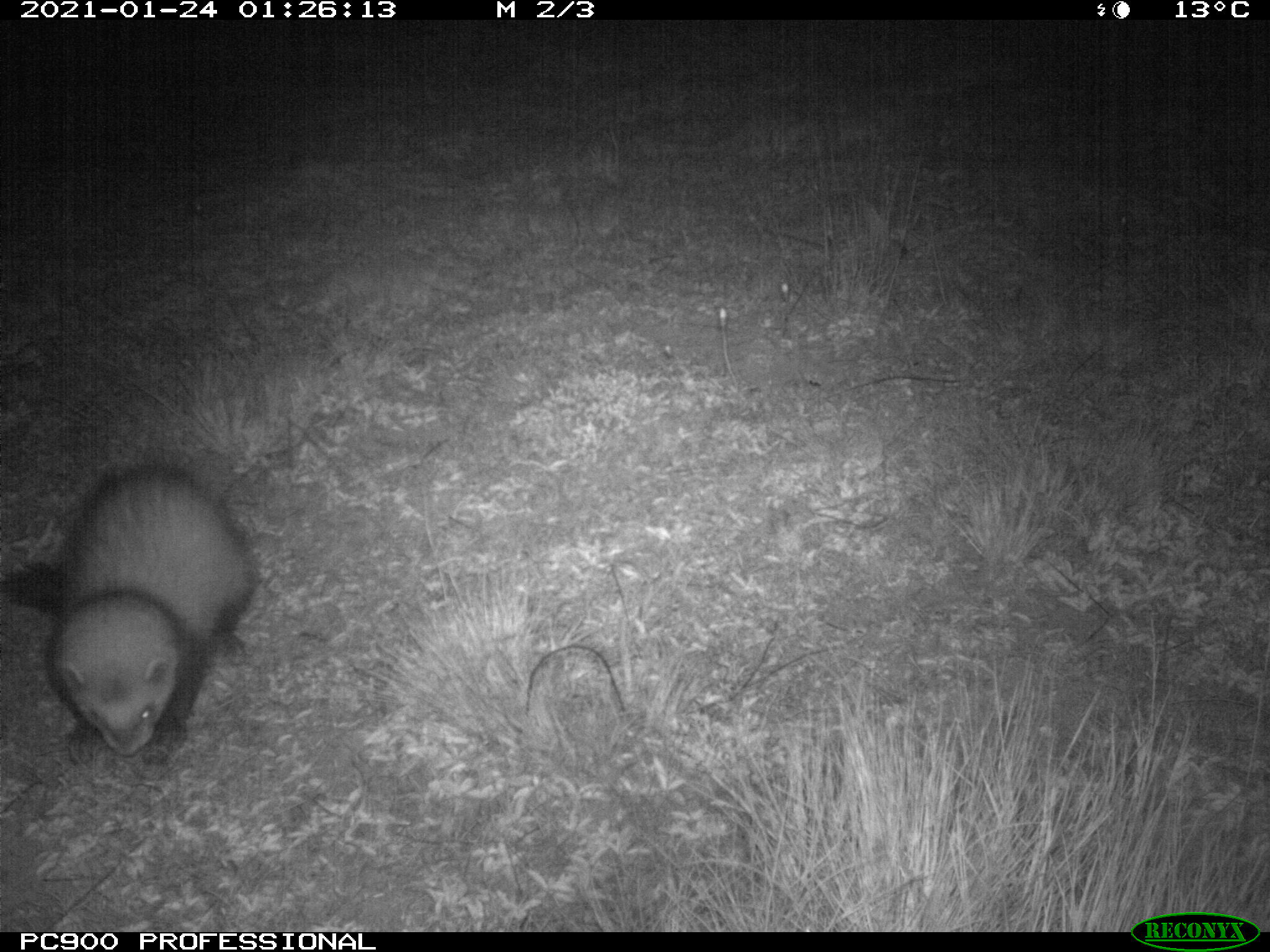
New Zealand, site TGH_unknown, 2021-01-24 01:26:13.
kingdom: Animalia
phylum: Chordata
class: Mammalia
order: Carnivora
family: Mustelidae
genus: Mustela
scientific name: Mustela furo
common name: ferret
Ferret (Mustela furo).